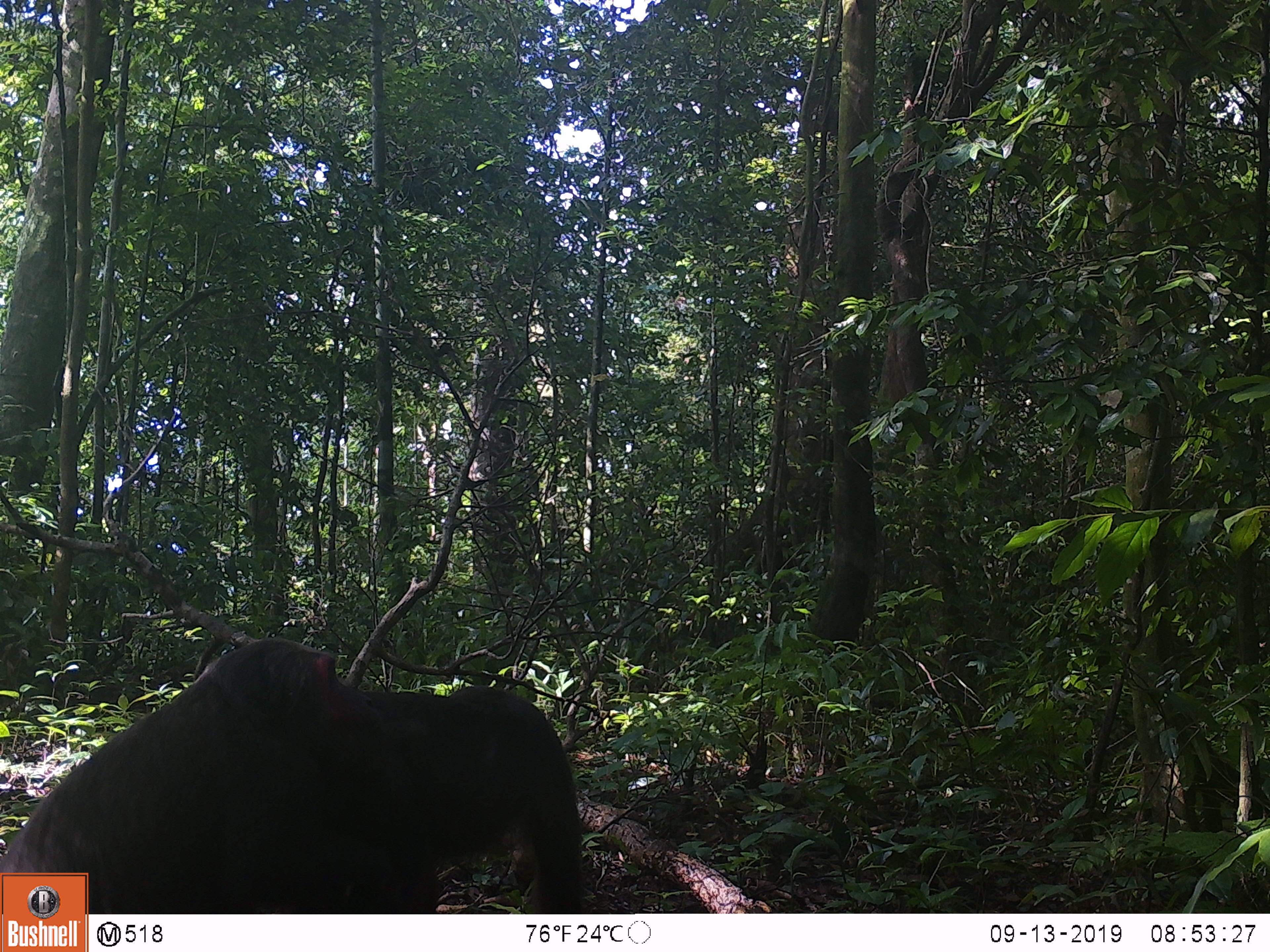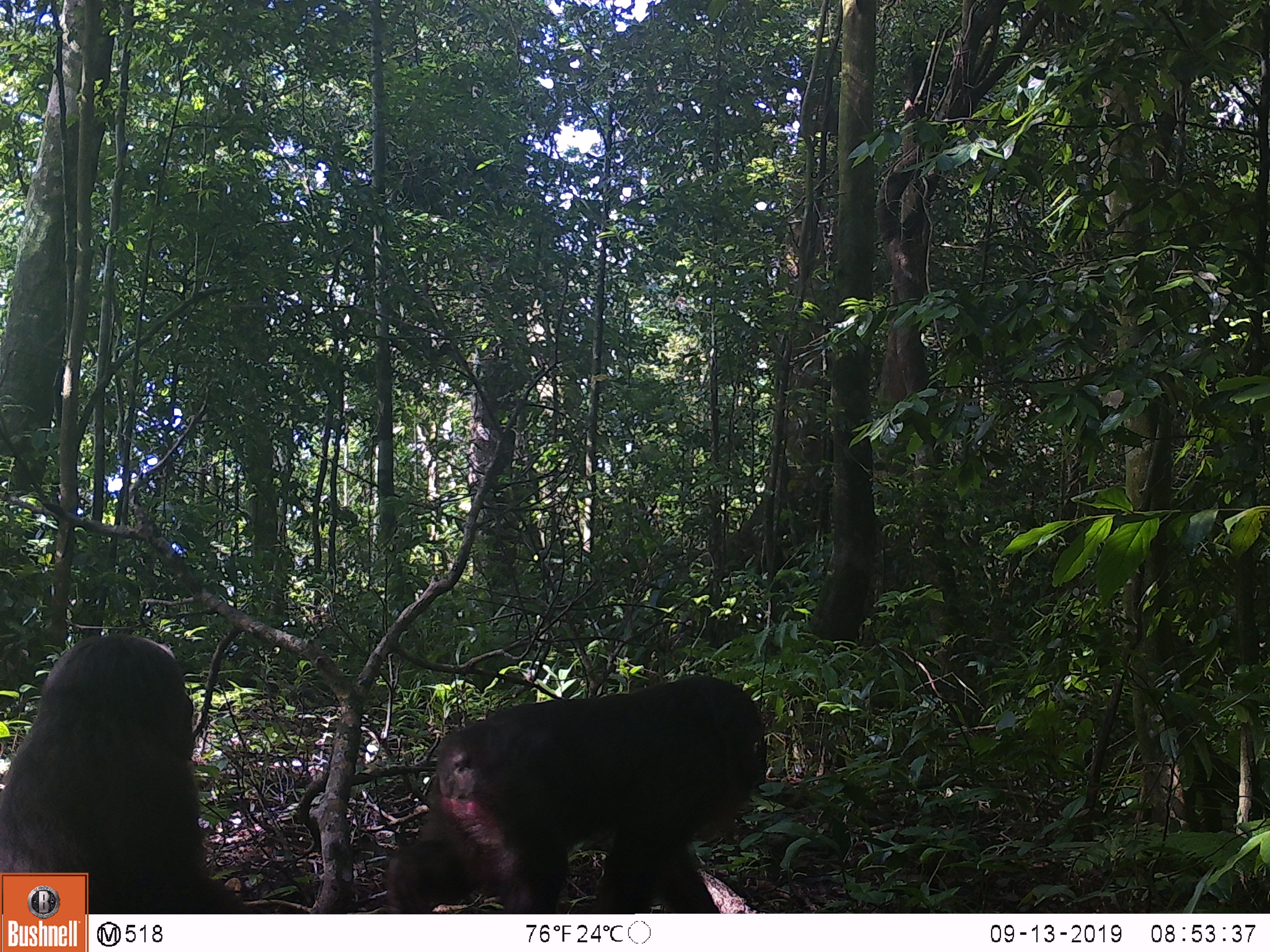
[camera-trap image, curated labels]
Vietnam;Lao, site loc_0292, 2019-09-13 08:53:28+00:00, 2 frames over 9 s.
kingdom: Animalia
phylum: Chordata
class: Mammalia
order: Primates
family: Cercopithecidae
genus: Macaca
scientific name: Macaca arctoides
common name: stump-tailed macaque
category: stump tailed macaque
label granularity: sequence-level